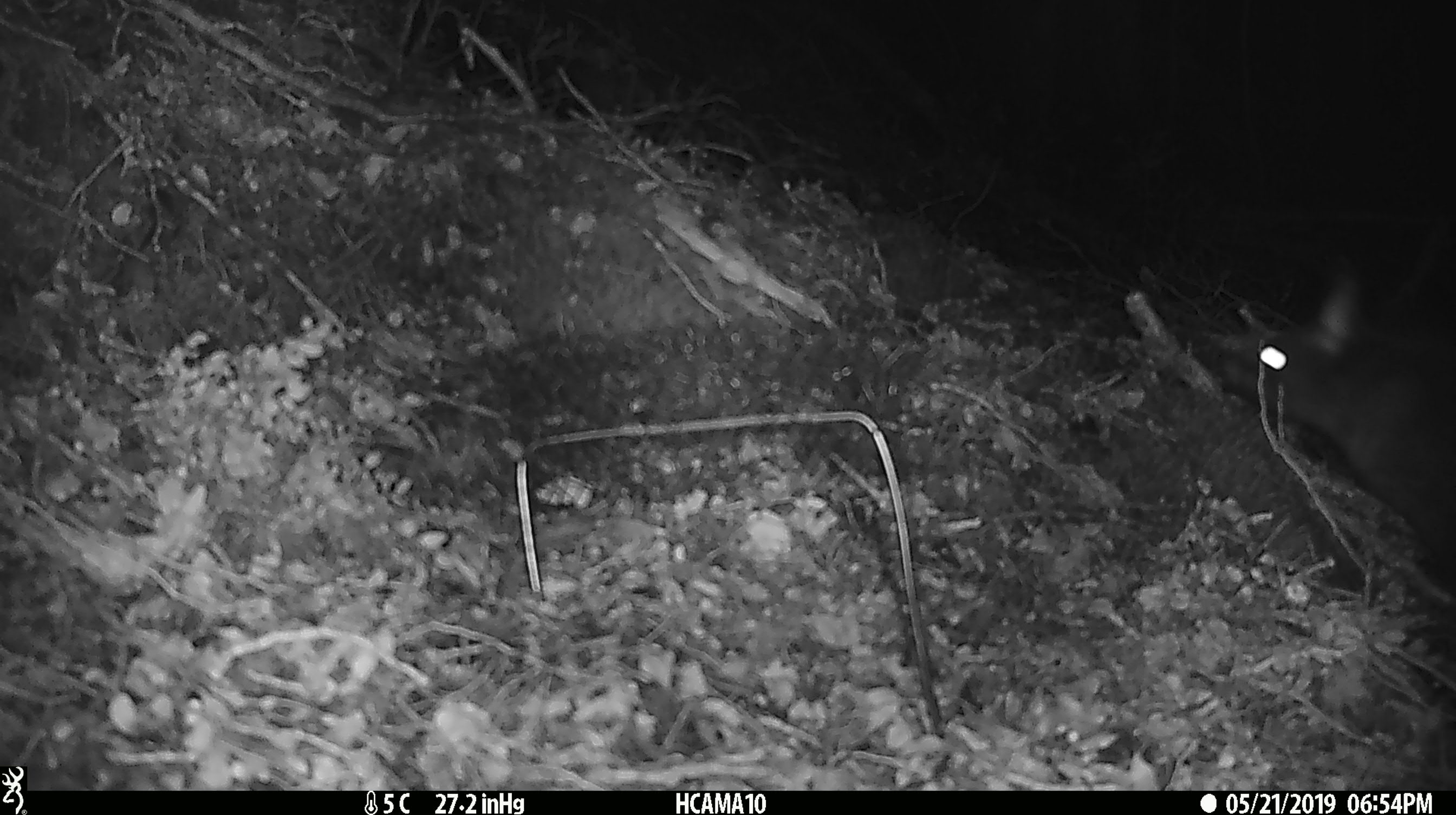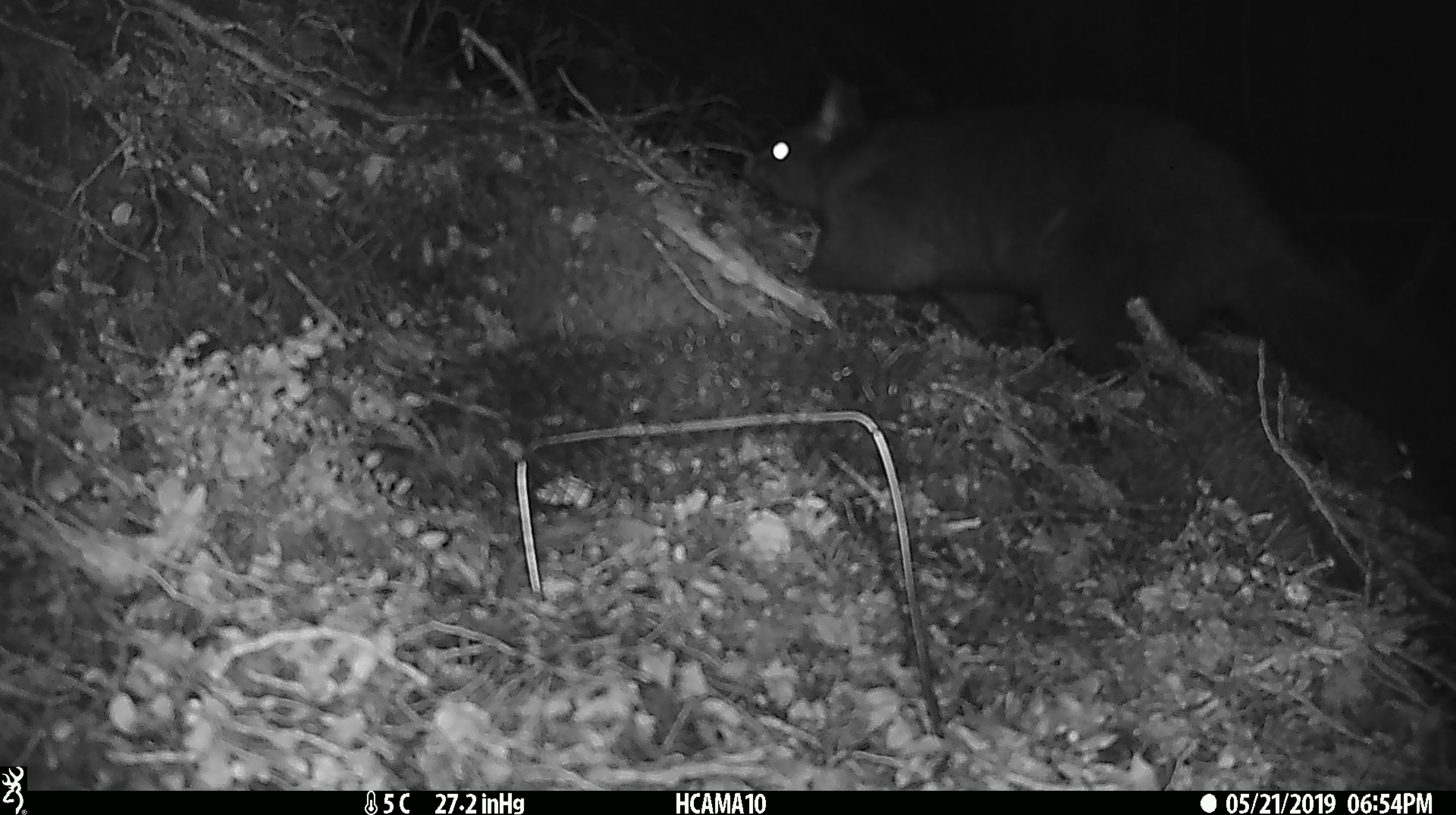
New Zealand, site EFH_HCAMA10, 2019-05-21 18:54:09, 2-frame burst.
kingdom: Animalia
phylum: Chordata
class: Mammalia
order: Diprotodontia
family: Phalangeridae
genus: Trichosurus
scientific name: Trichosurus vulpecula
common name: common brushtail possum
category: possum